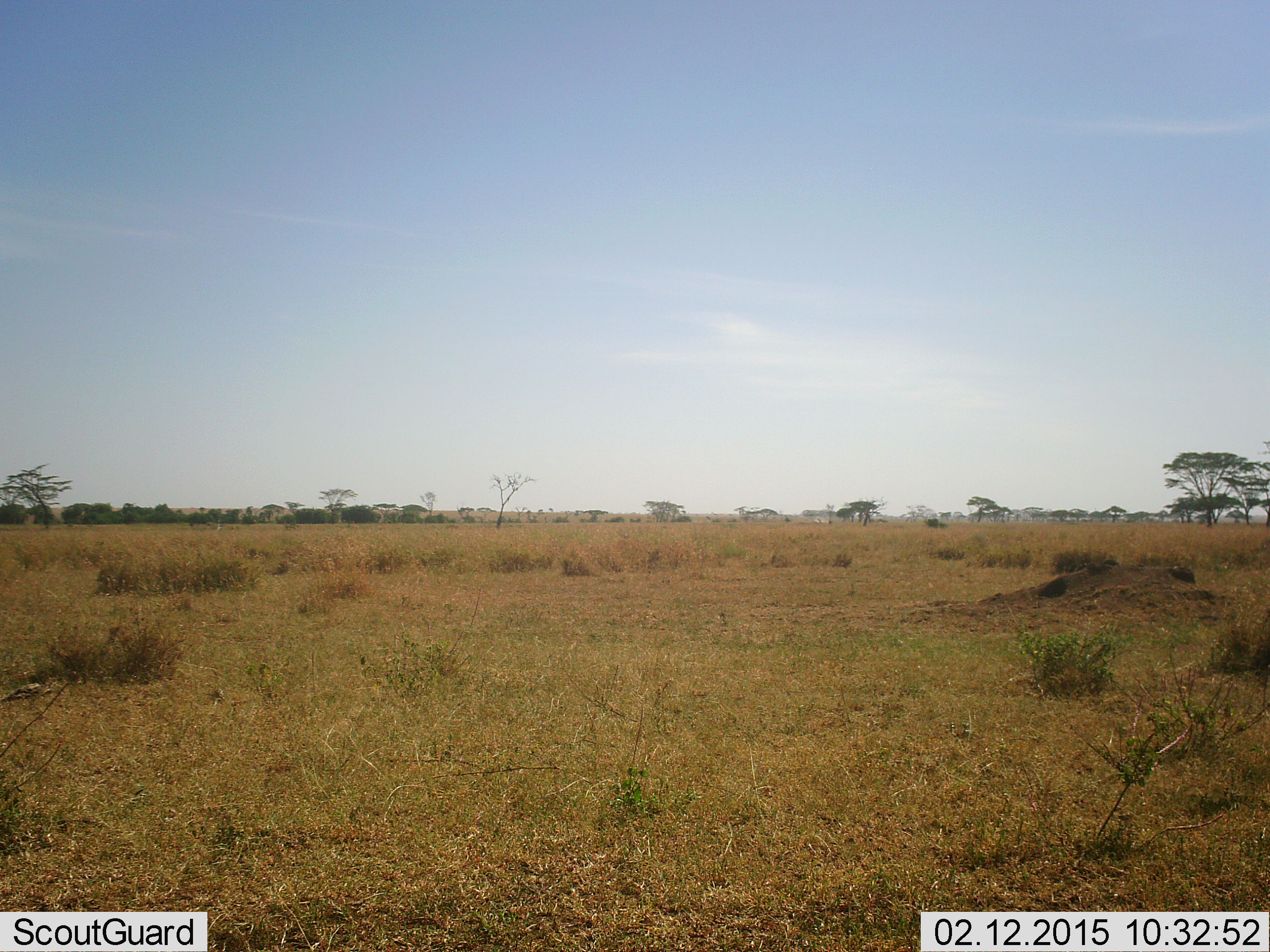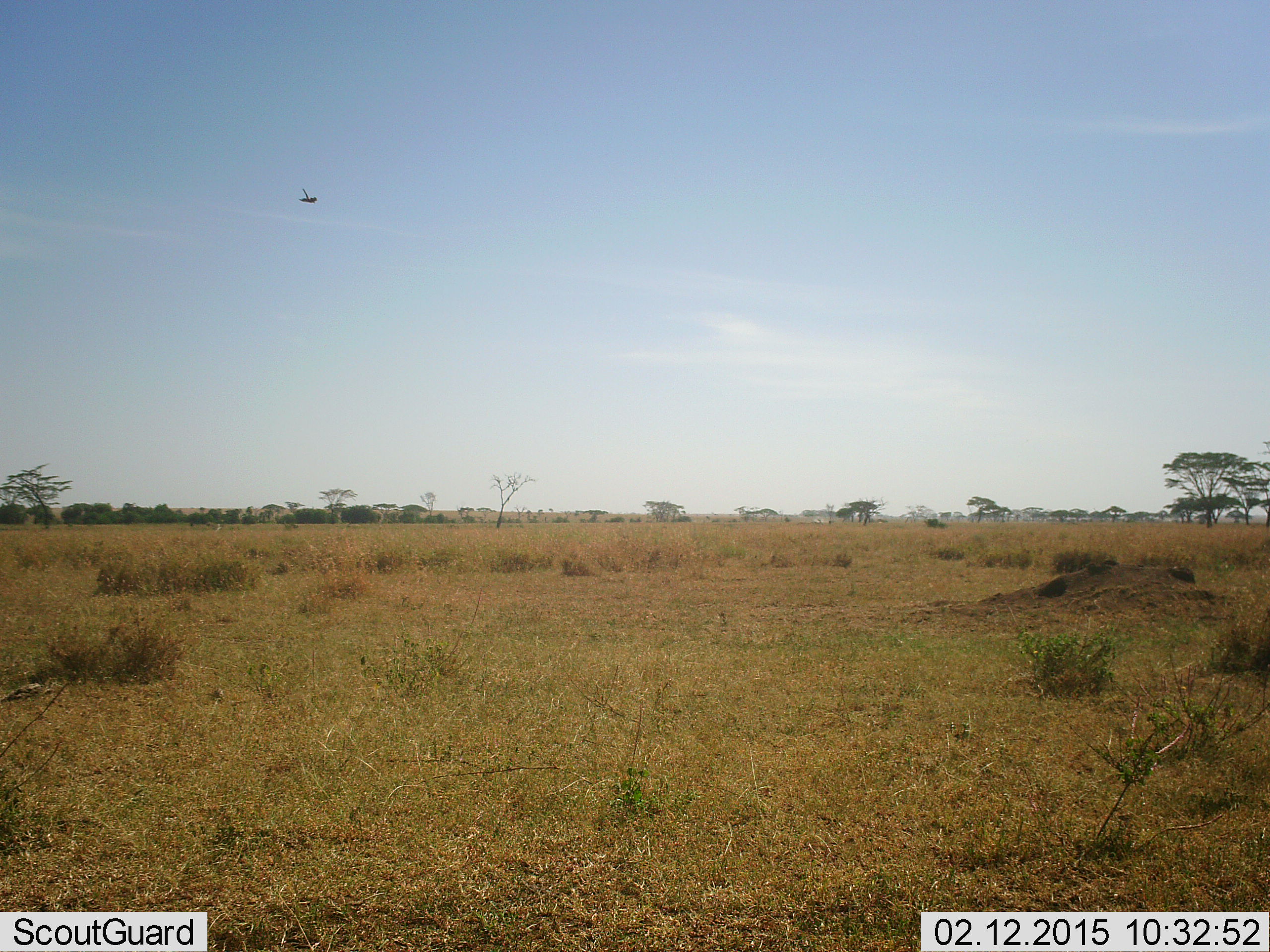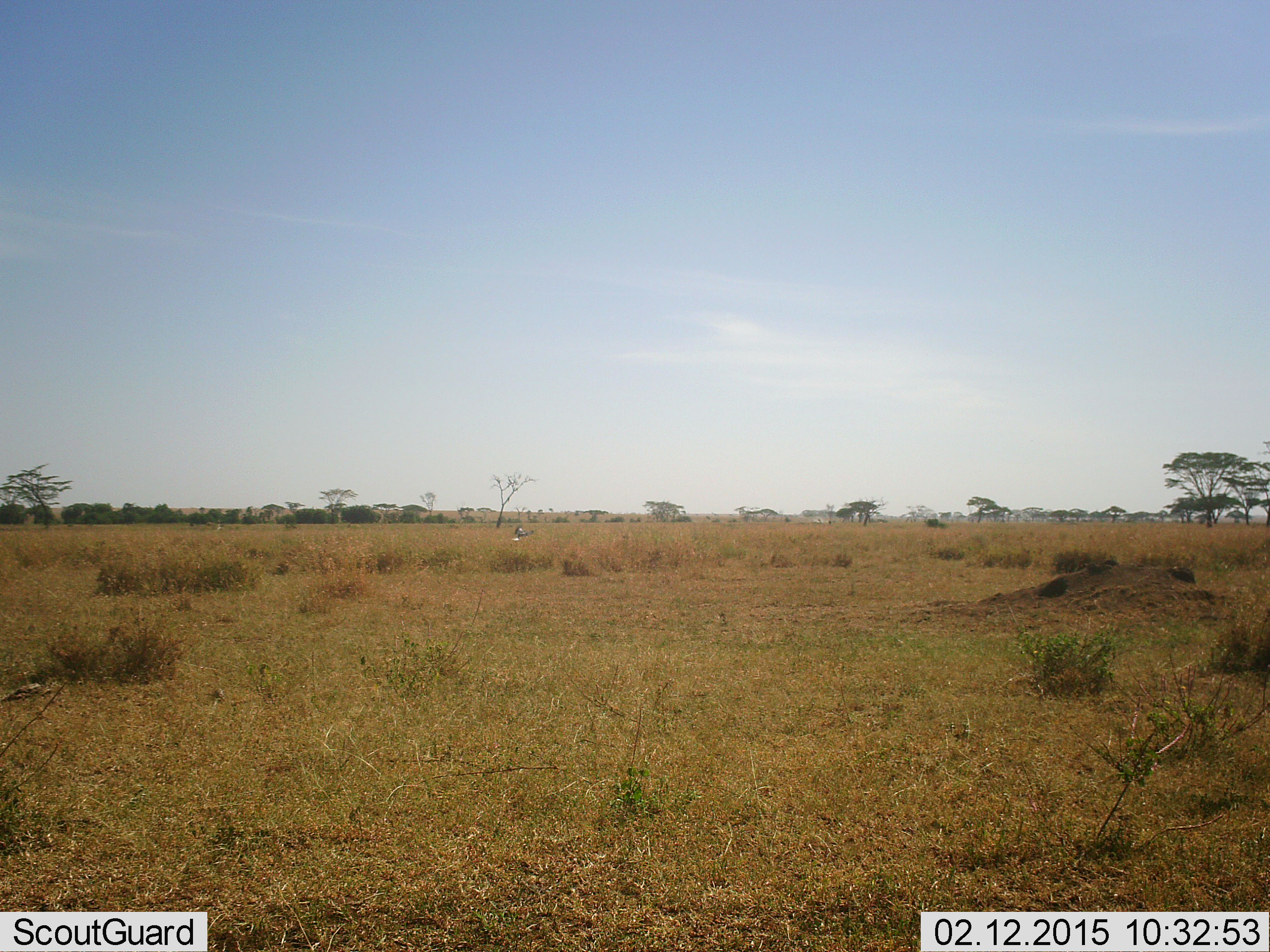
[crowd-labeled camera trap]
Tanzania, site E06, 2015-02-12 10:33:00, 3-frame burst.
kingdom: Animalia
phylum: Chordata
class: Aves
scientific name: Aves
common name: bird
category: otherbird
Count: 1.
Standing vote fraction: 0%.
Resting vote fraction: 0%.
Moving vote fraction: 100%.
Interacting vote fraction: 0%.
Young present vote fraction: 0%.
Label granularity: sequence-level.